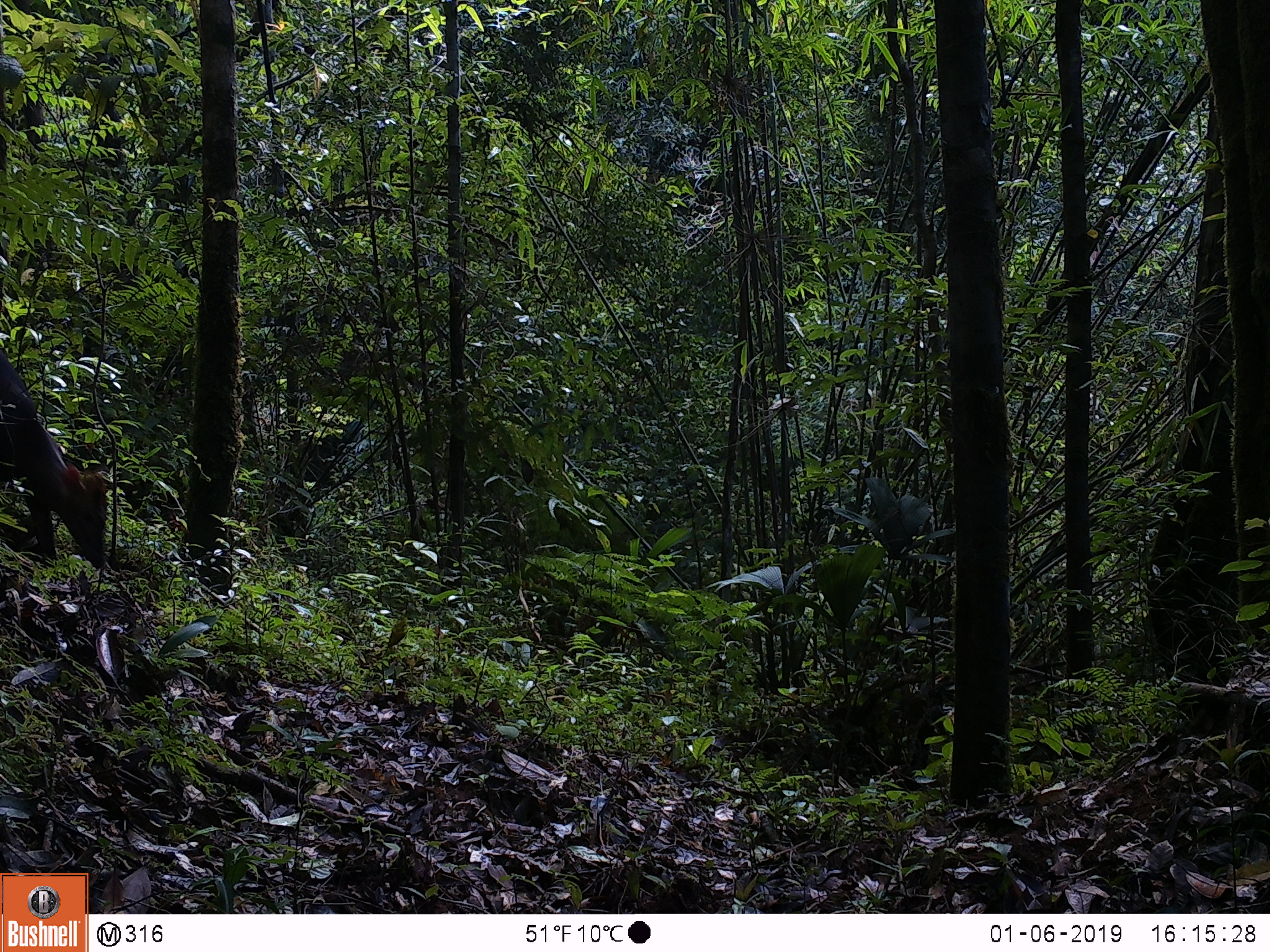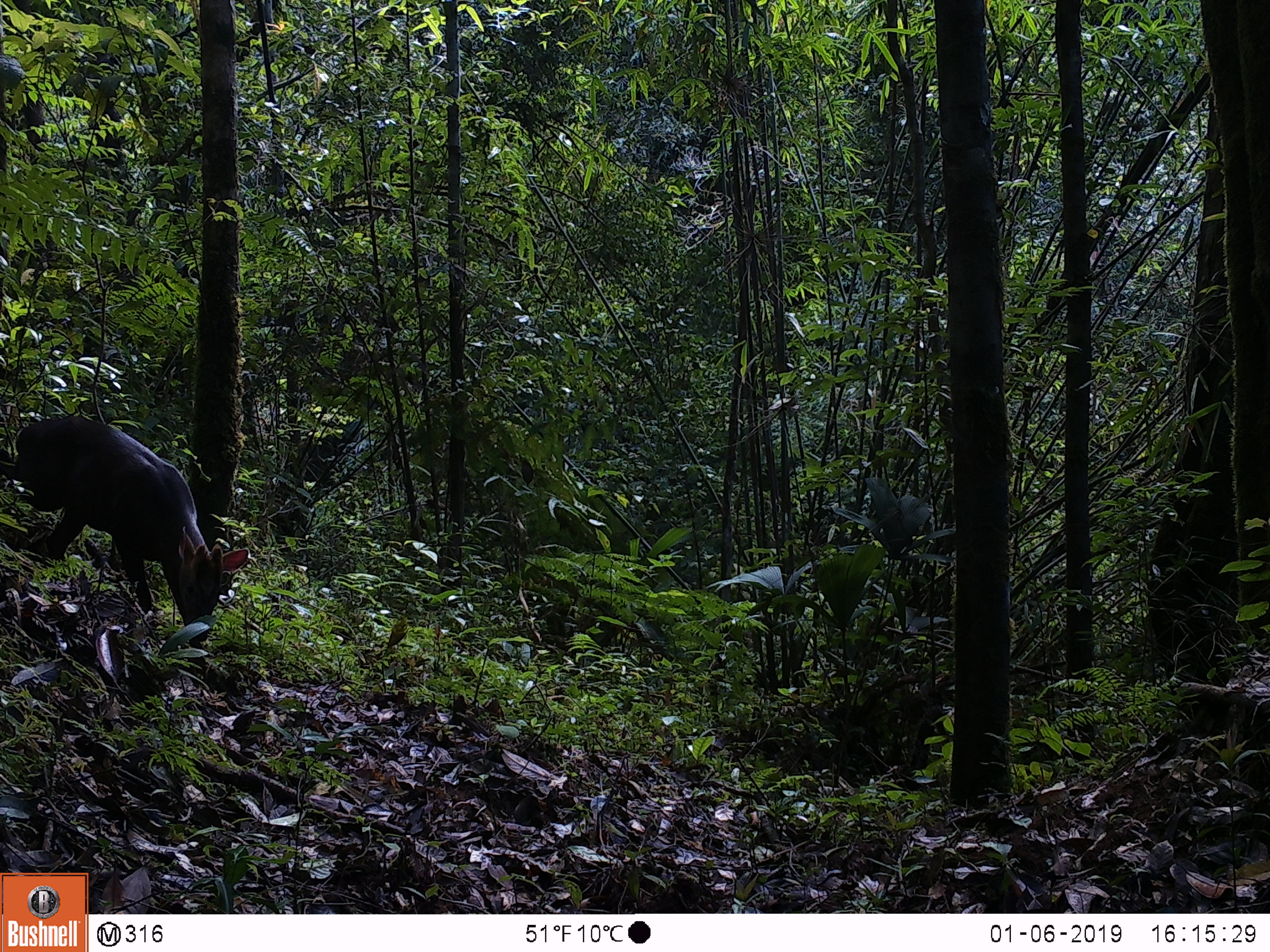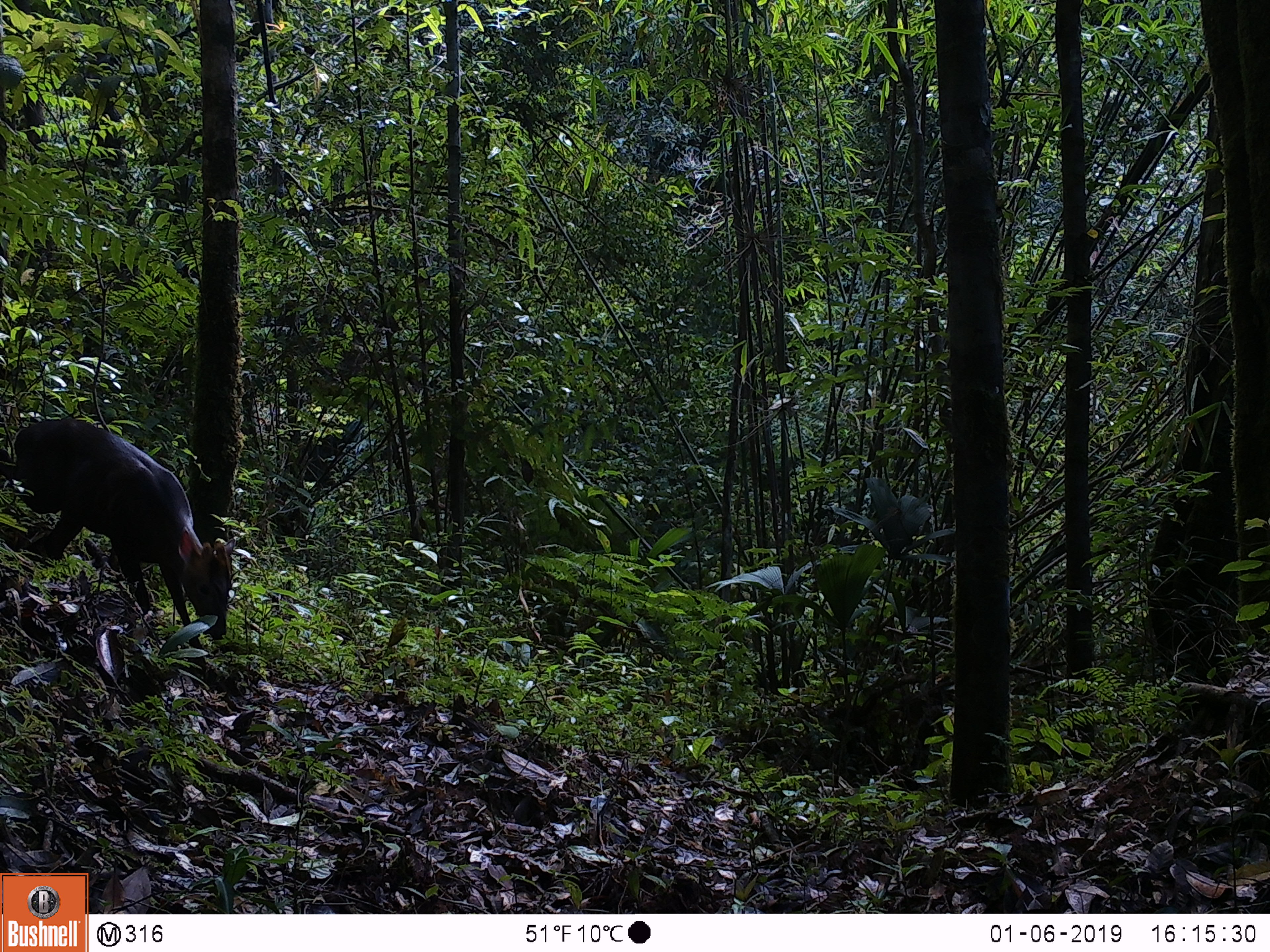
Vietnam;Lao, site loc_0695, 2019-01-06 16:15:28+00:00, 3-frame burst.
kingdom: Animalia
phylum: Chordata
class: Mammalia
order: Artiodactyla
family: Cervidae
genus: Muntiacus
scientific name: Muntiacus rooseveltorum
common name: roosevelt's muntjac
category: roosevelts muntjac group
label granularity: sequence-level